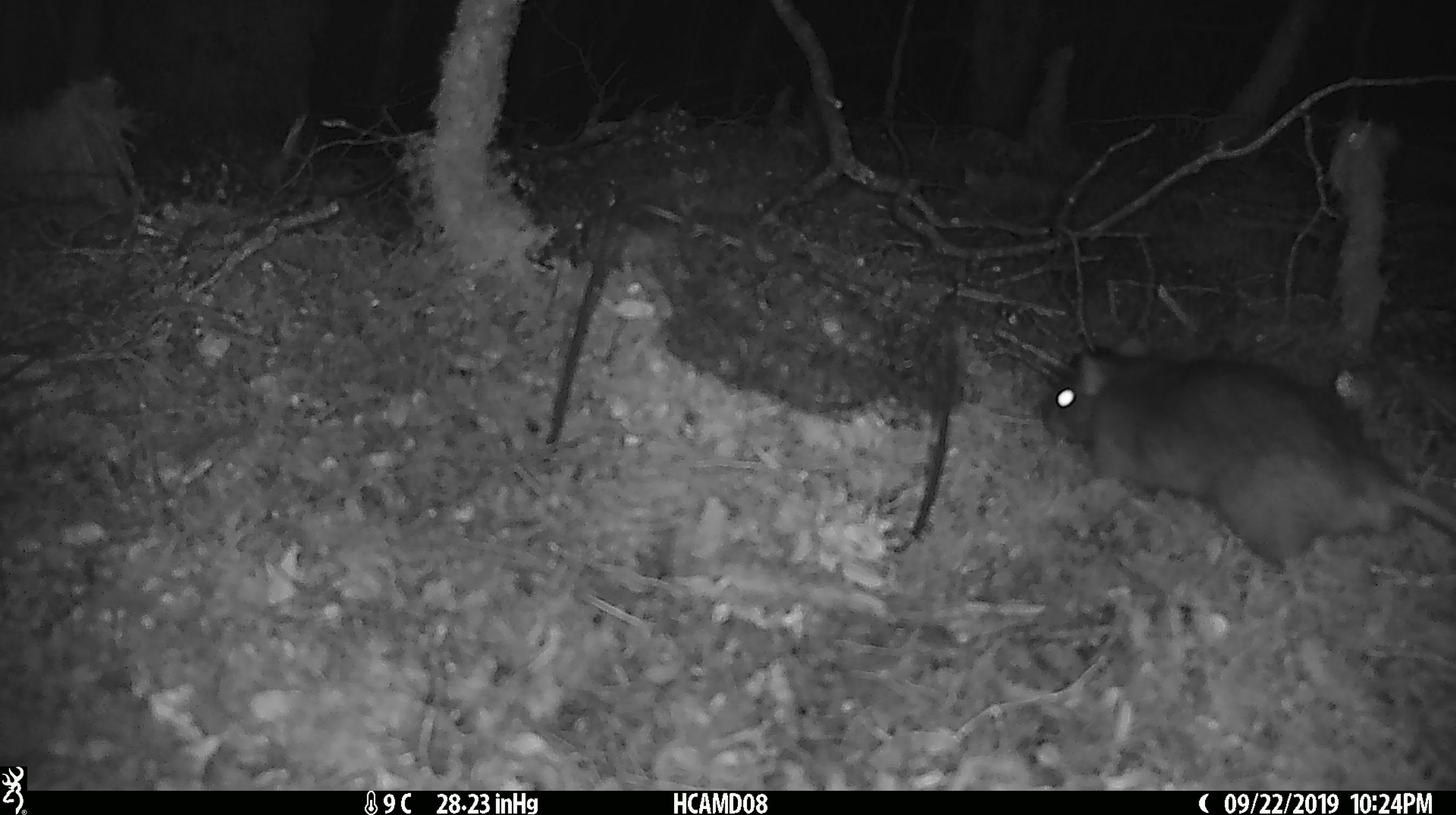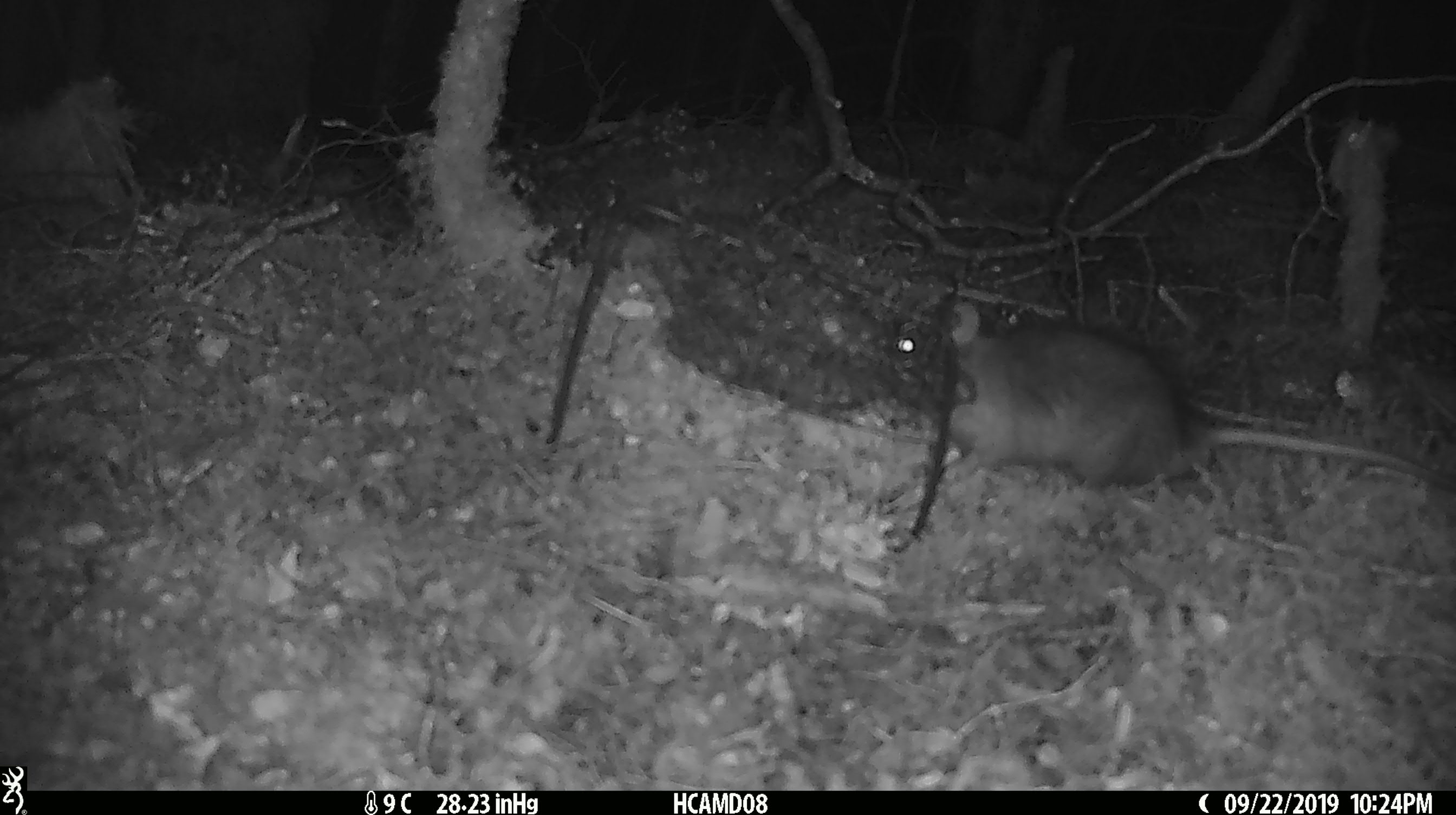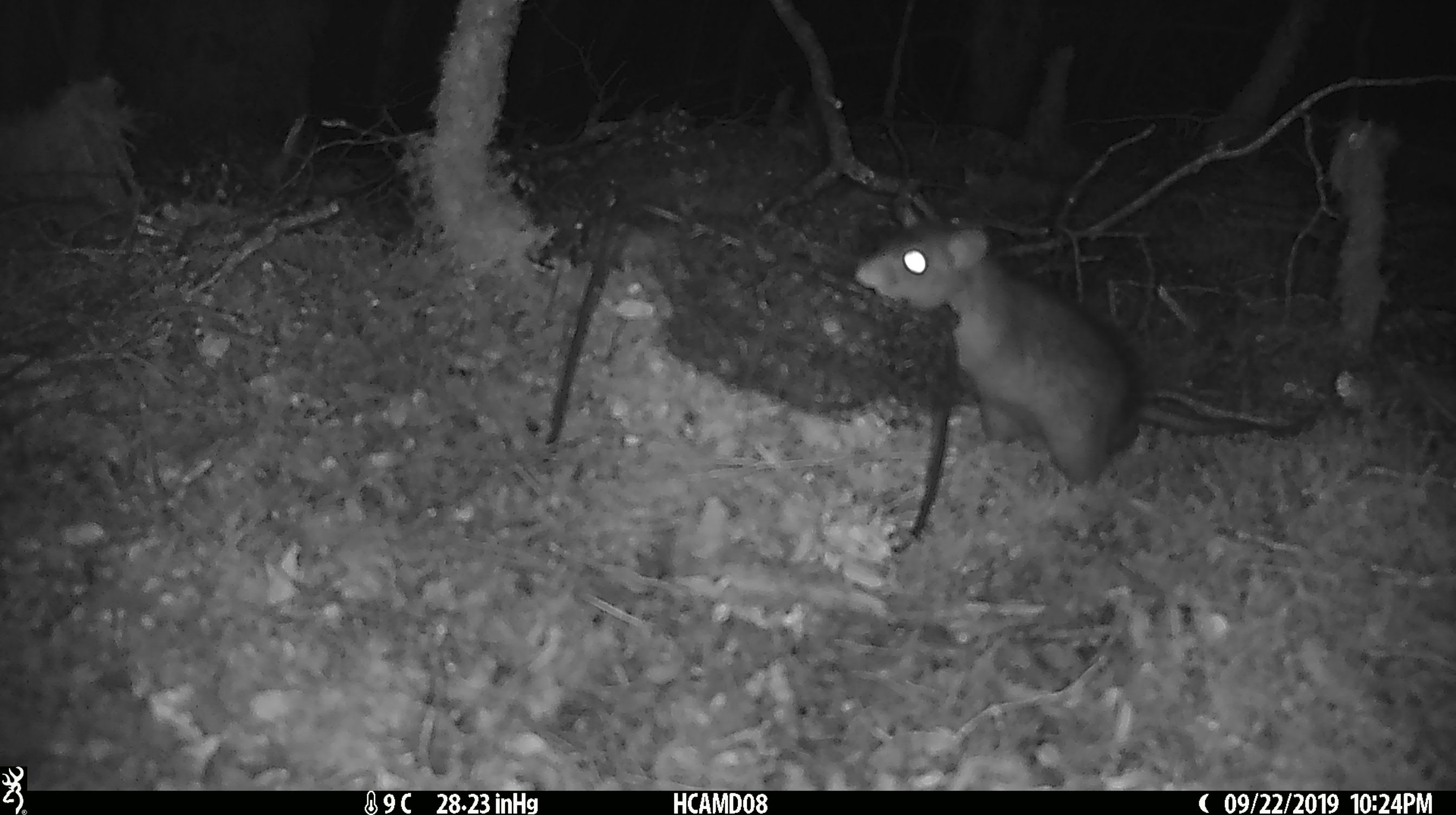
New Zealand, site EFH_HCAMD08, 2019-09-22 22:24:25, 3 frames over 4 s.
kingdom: Animalia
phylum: Chordata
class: Mammalia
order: Rodentia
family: Muridae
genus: Rattus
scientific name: Rattus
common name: rat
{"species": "rat (Rattus)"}